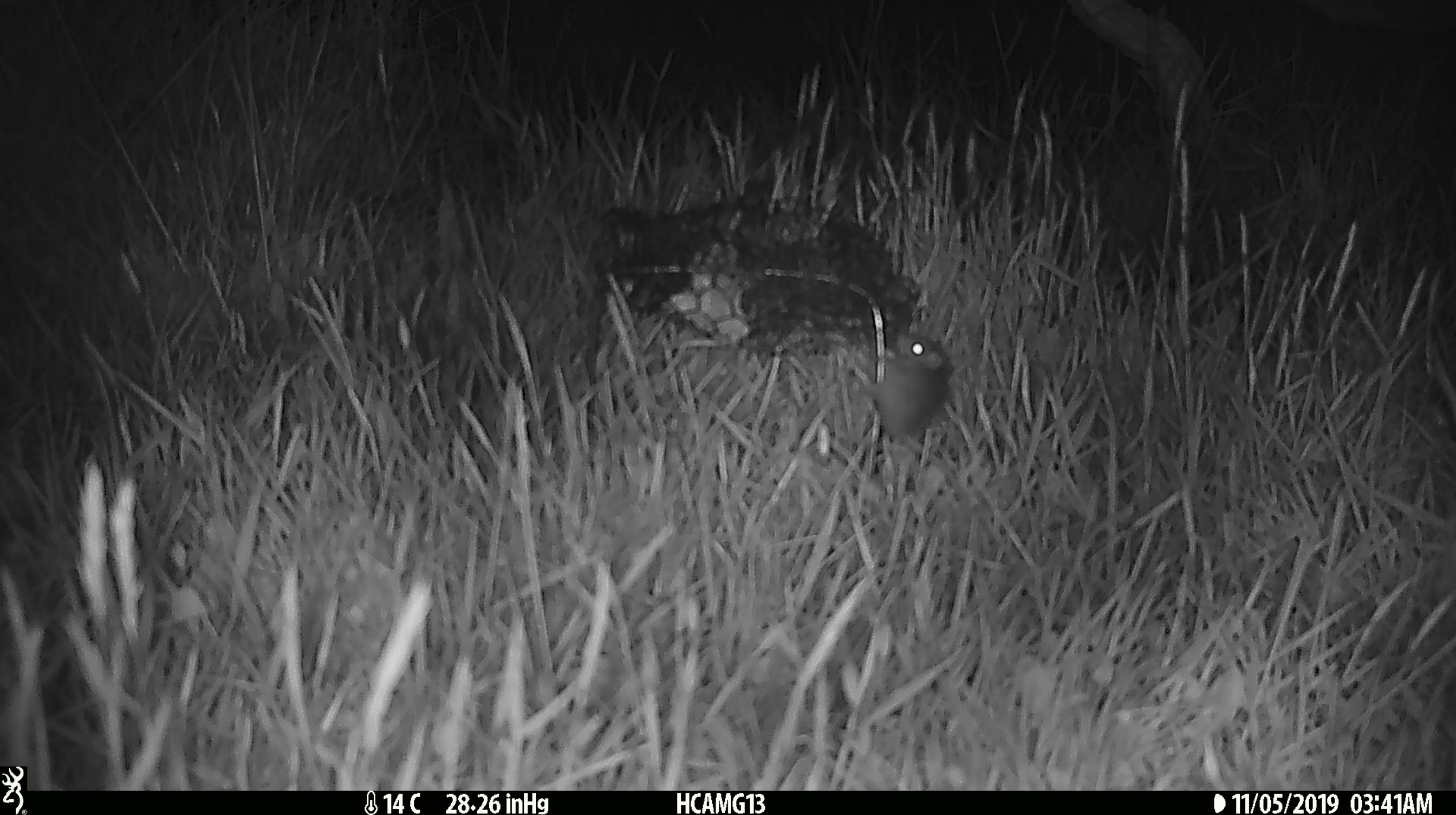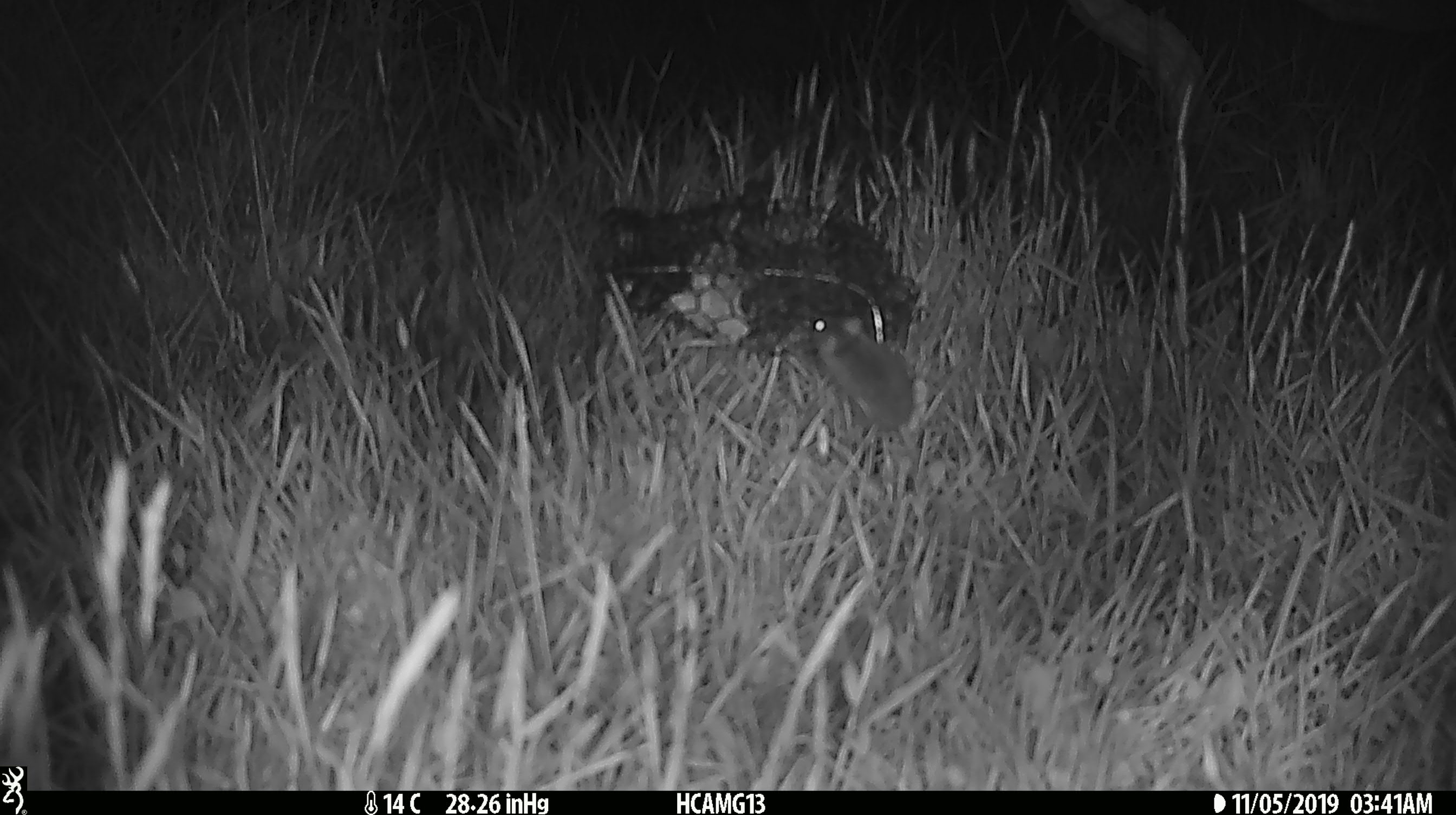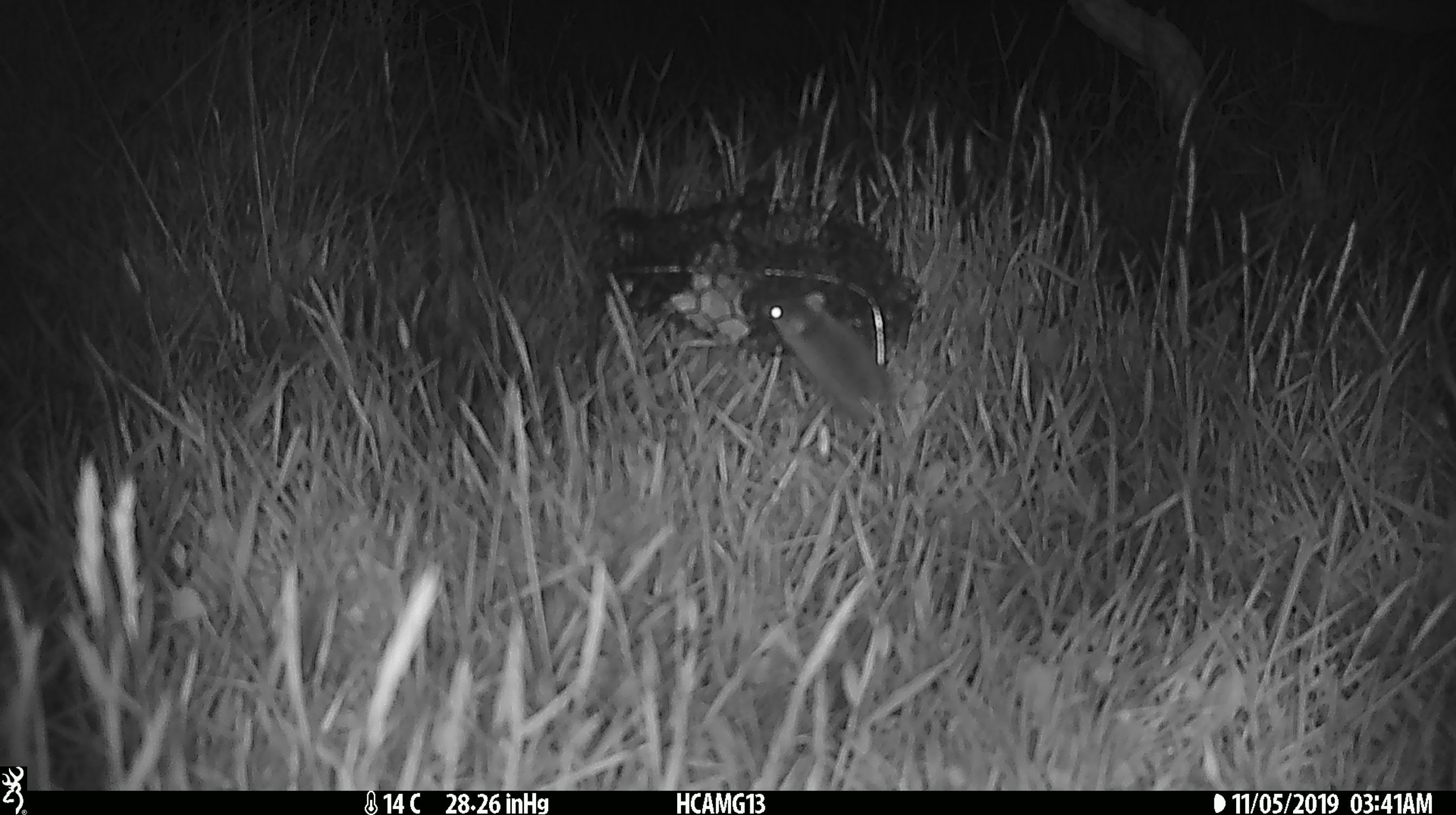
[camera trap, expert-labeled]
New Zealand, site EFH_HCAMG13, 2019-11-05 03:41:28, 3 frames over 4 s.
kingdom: Animalia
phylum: Chordata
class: Mammalia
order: Rodentia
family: Muridae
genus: Mus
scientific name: Mus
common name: mouse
Mouse (Mus).